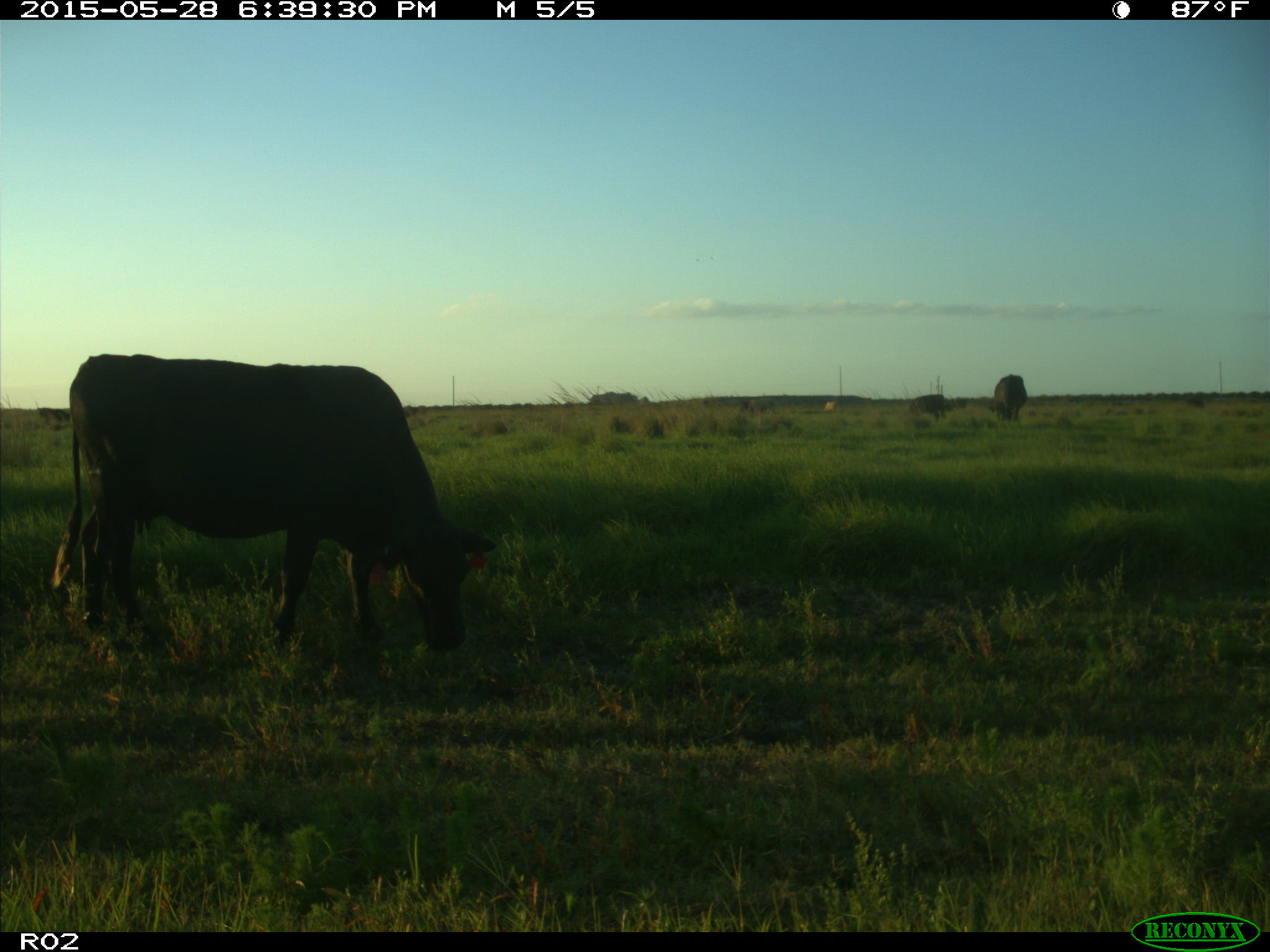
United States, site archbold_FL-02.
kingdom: Animalia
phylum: Chordata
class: Mammalia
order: Artiodactyla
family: Bovidae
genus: Bos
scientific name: Bos taurus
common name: domestic cow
Bos taurus (domestic cow).